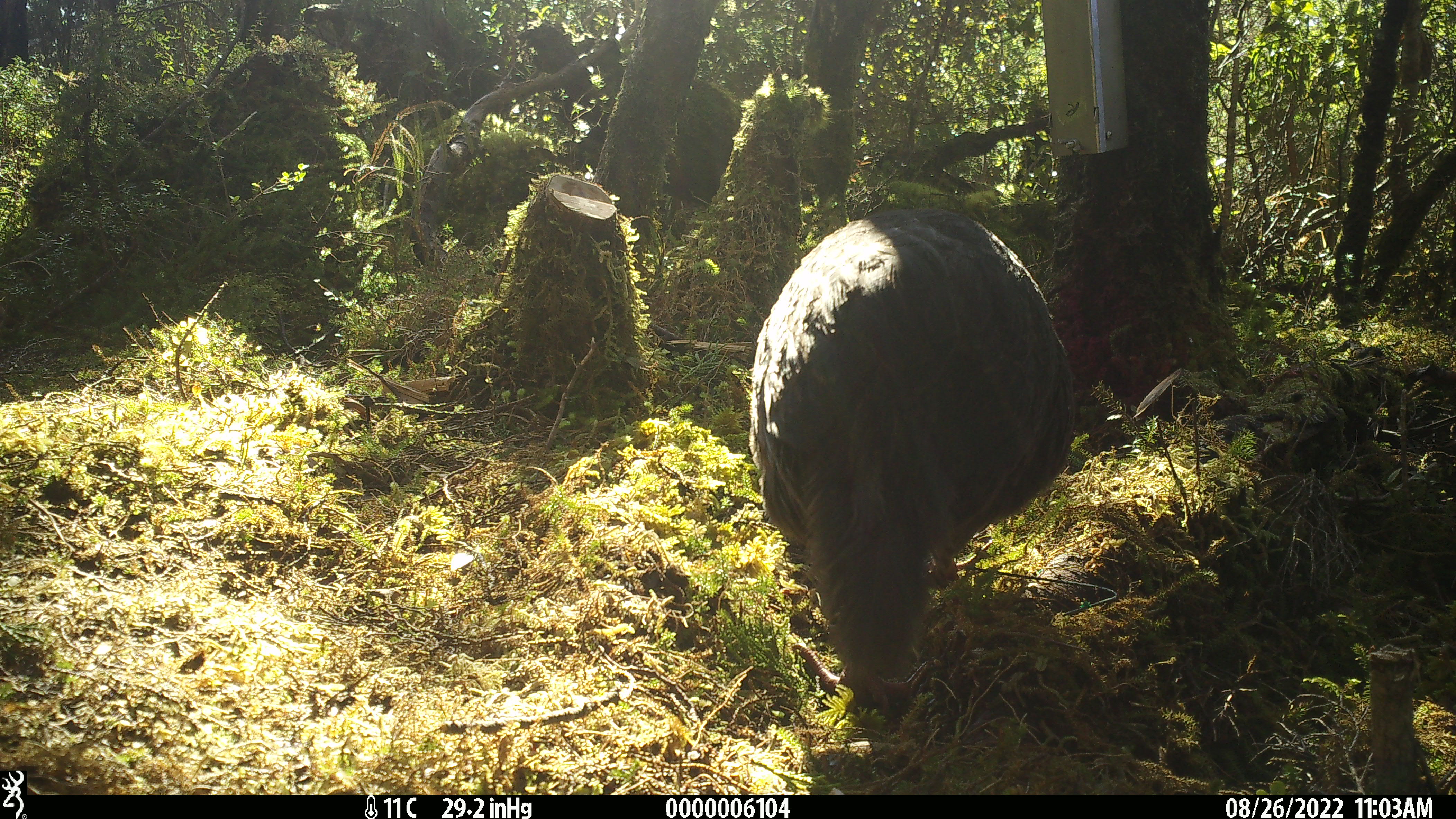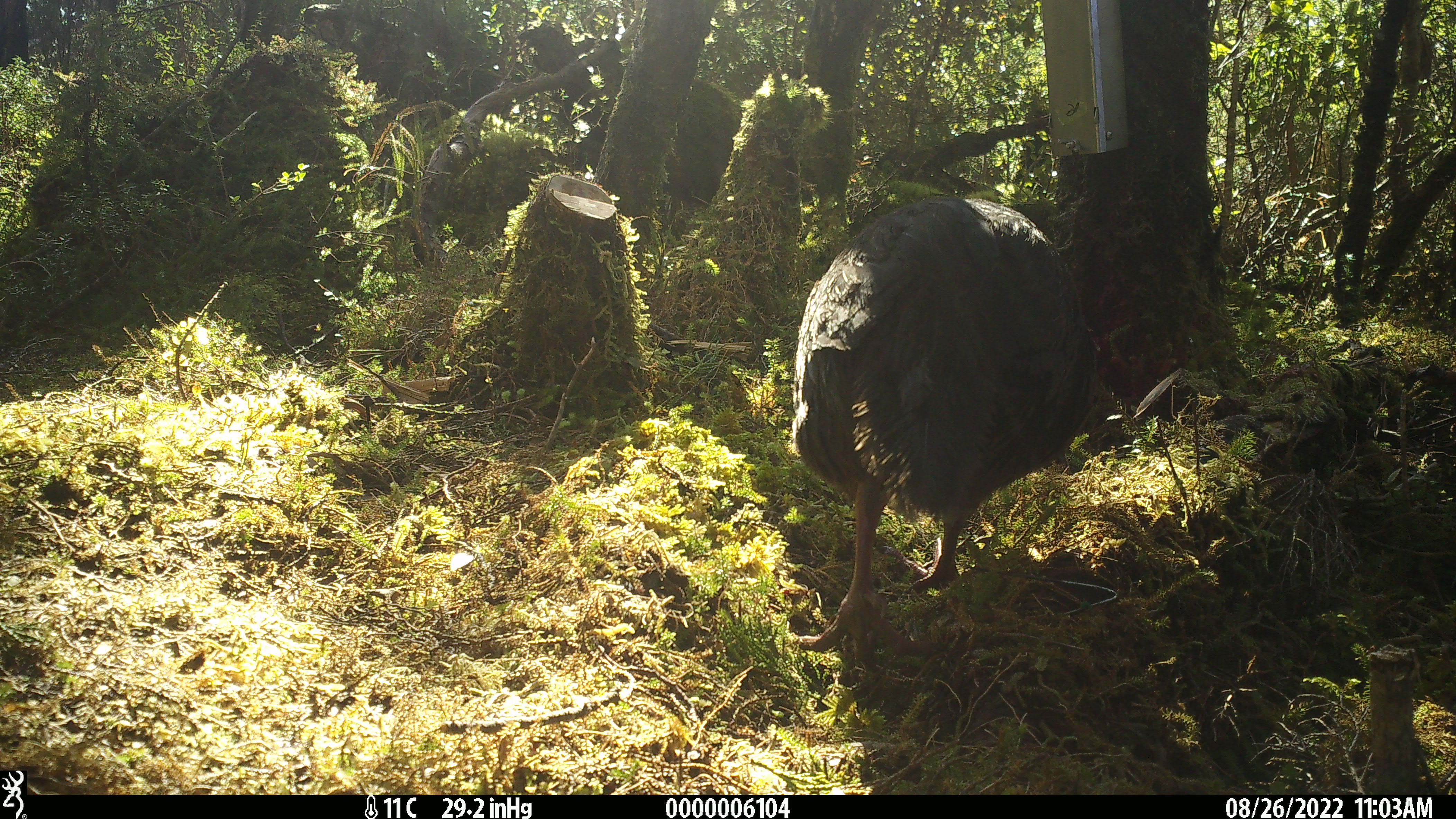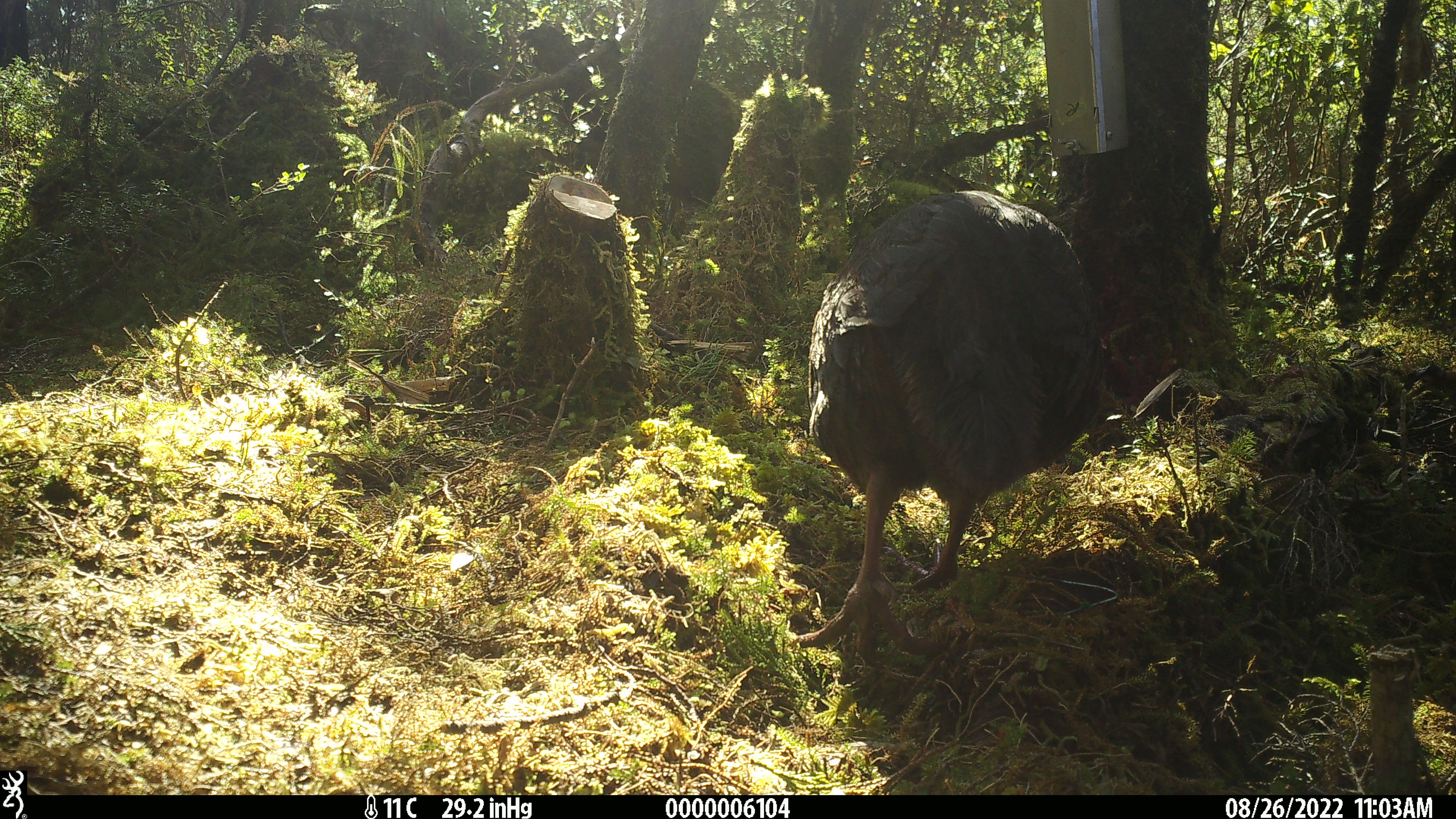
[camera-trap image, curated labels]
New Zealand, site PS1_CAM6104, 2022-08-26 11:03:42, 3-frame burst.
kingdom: Animalia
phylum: Chordata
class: Aves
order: Gruiformes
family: Rallidae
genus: Gallirallus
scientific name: Gallirallus australis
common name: weka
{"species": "weka (Gallirallus australis)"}